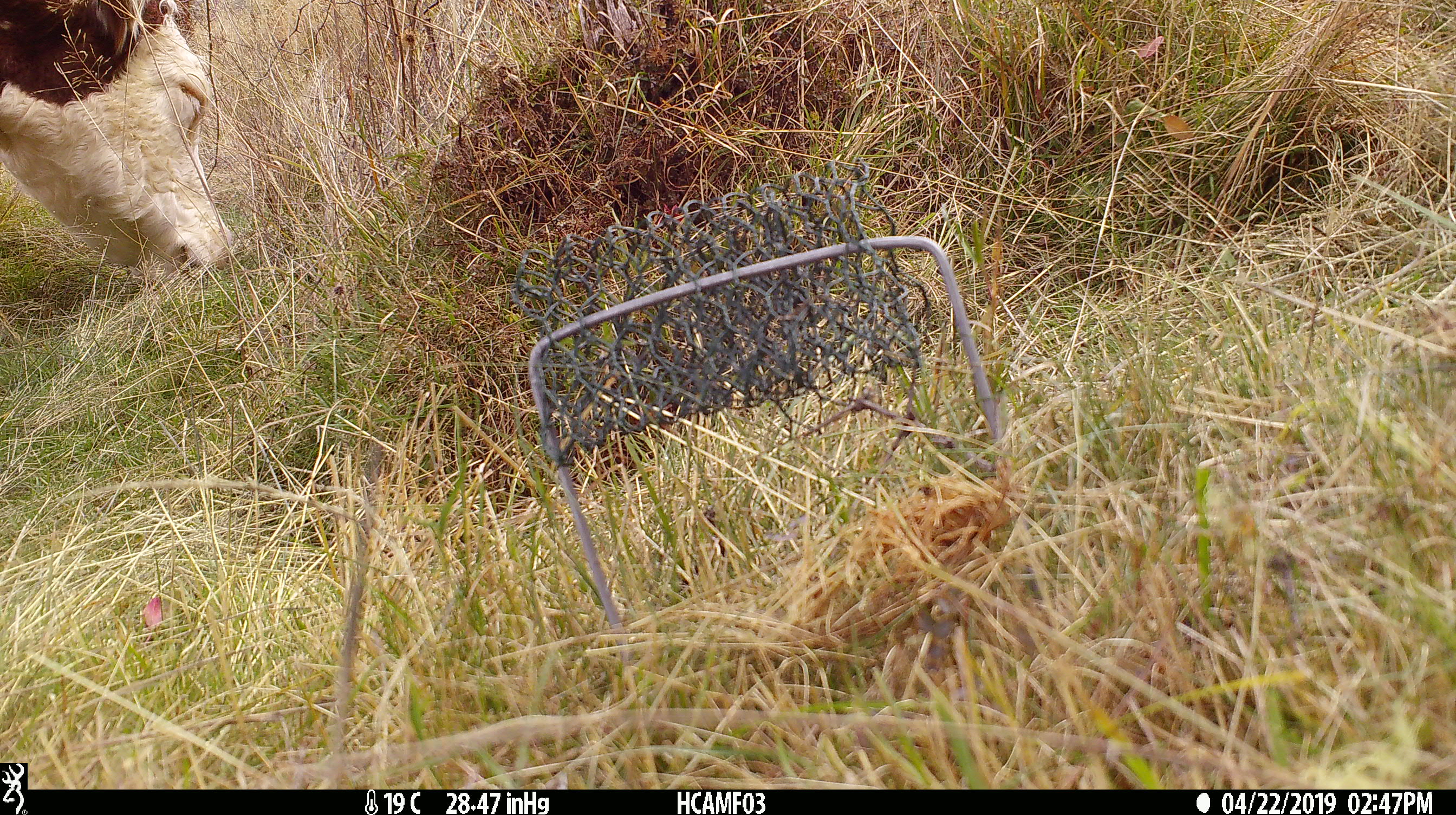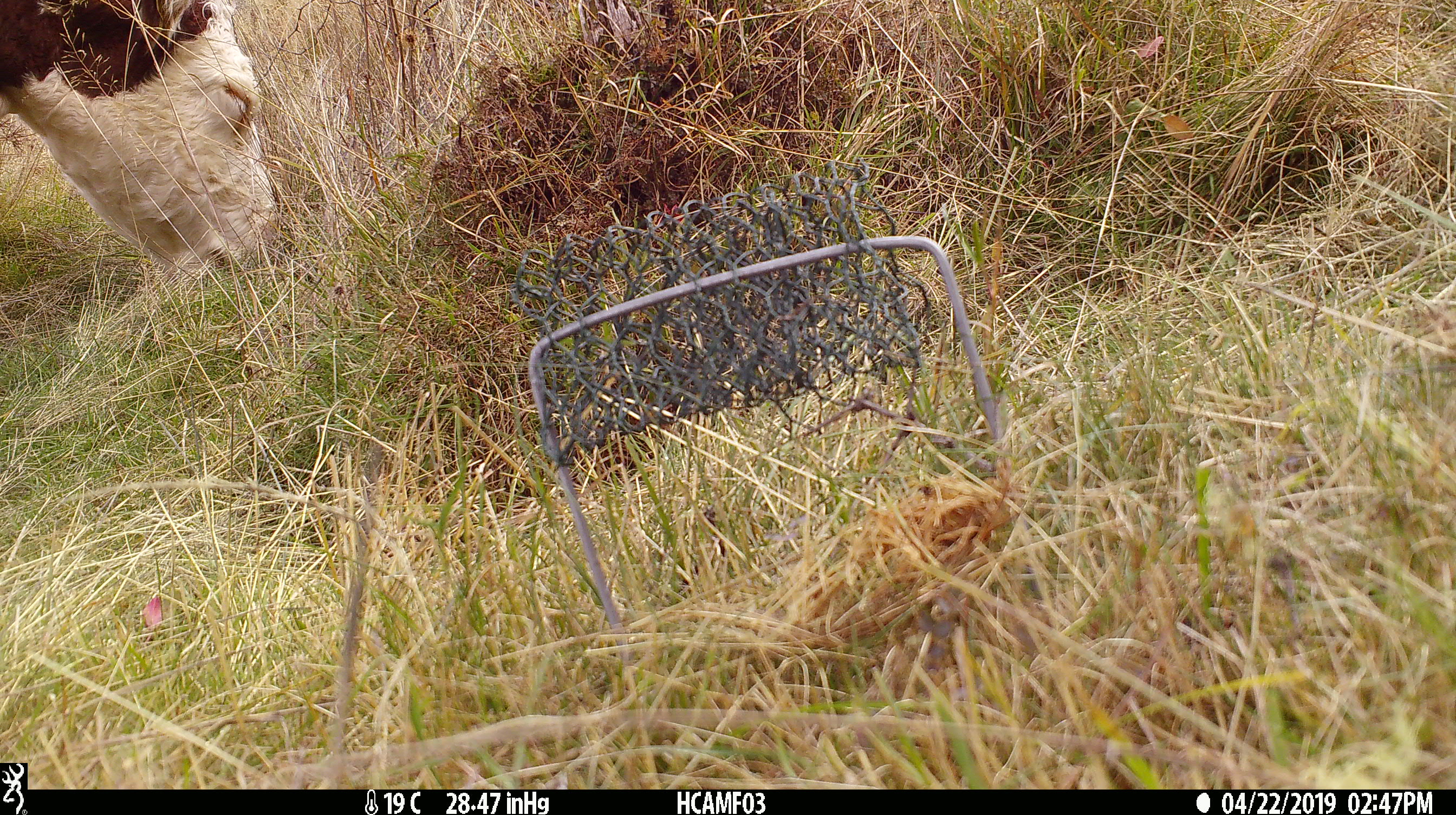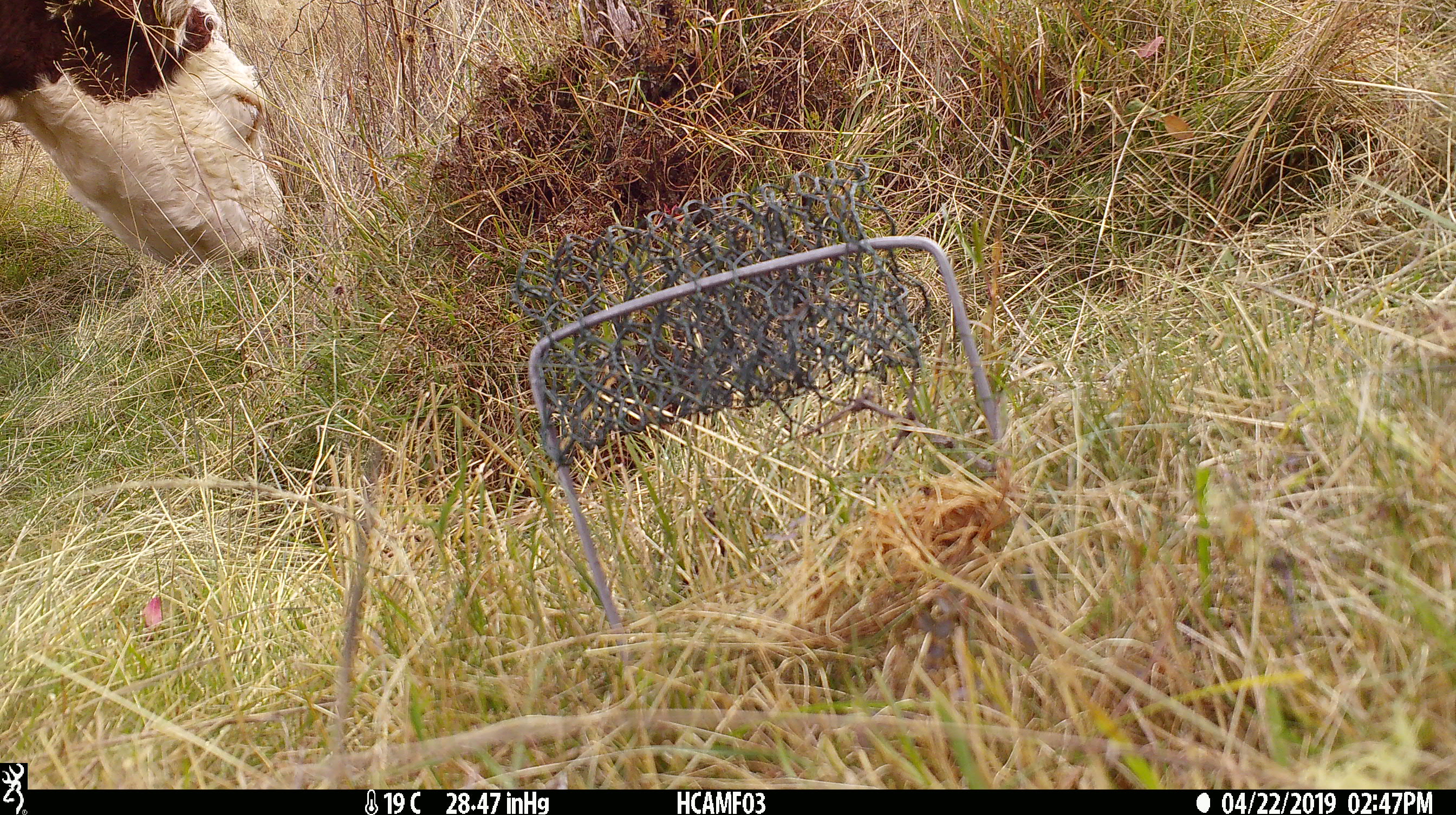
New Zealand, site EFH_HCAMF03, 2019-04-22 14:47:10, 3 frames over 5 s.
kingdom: Animalia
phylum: Chordata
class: Mammalia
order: Artiodactyla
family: Bovidae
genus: Bos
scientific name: Bos taurus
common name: domestic cow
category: cow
Cow (domestic cow) (Bos taurus).